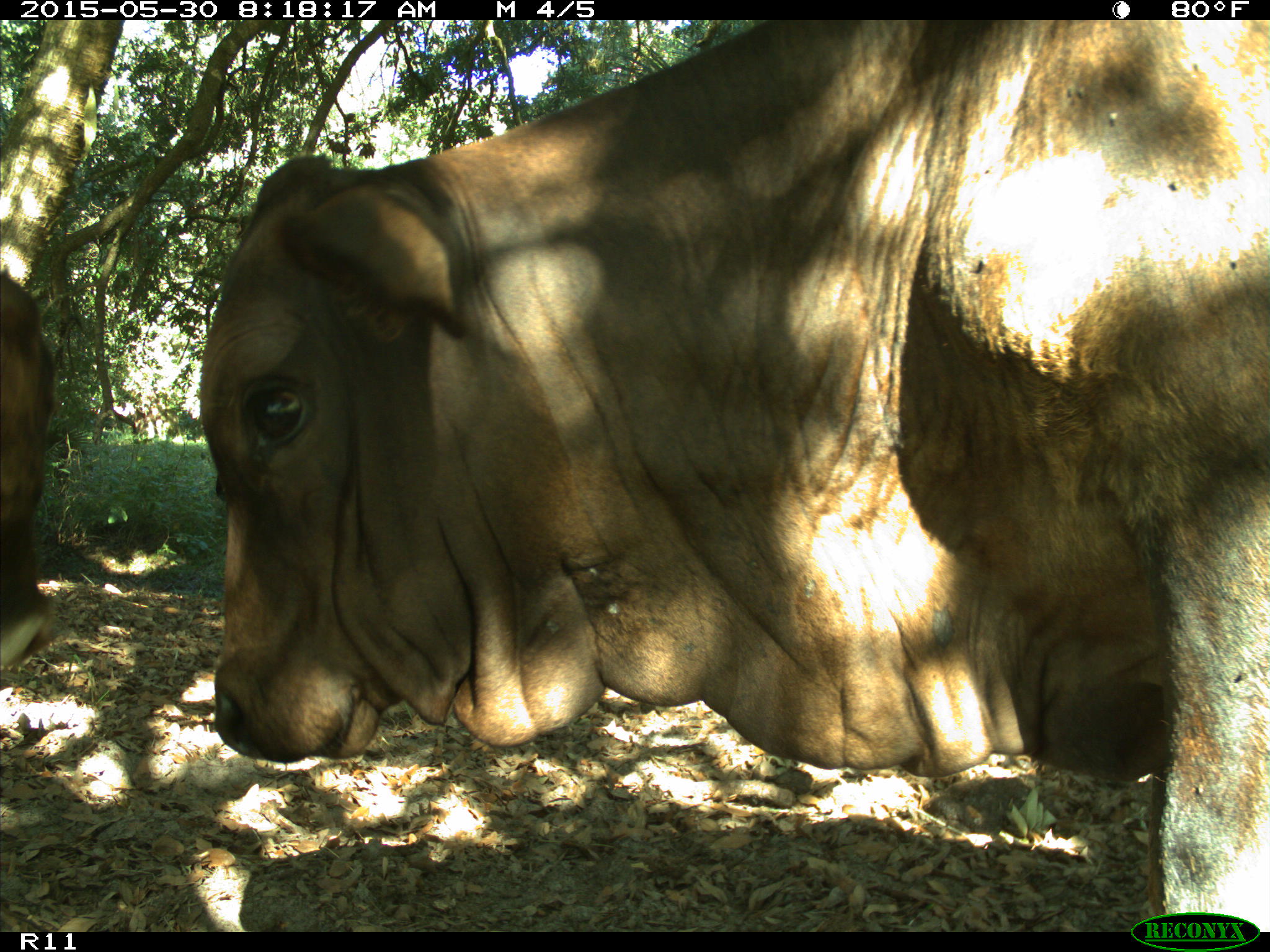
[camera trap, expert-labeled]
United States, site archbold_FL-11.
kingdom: Animalia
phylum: Chordata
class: Mammalia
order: Artiodactyla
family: Bovidae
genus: Bos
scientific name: Bos taurus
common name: domestic cow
Bos taurus (domestic cow).